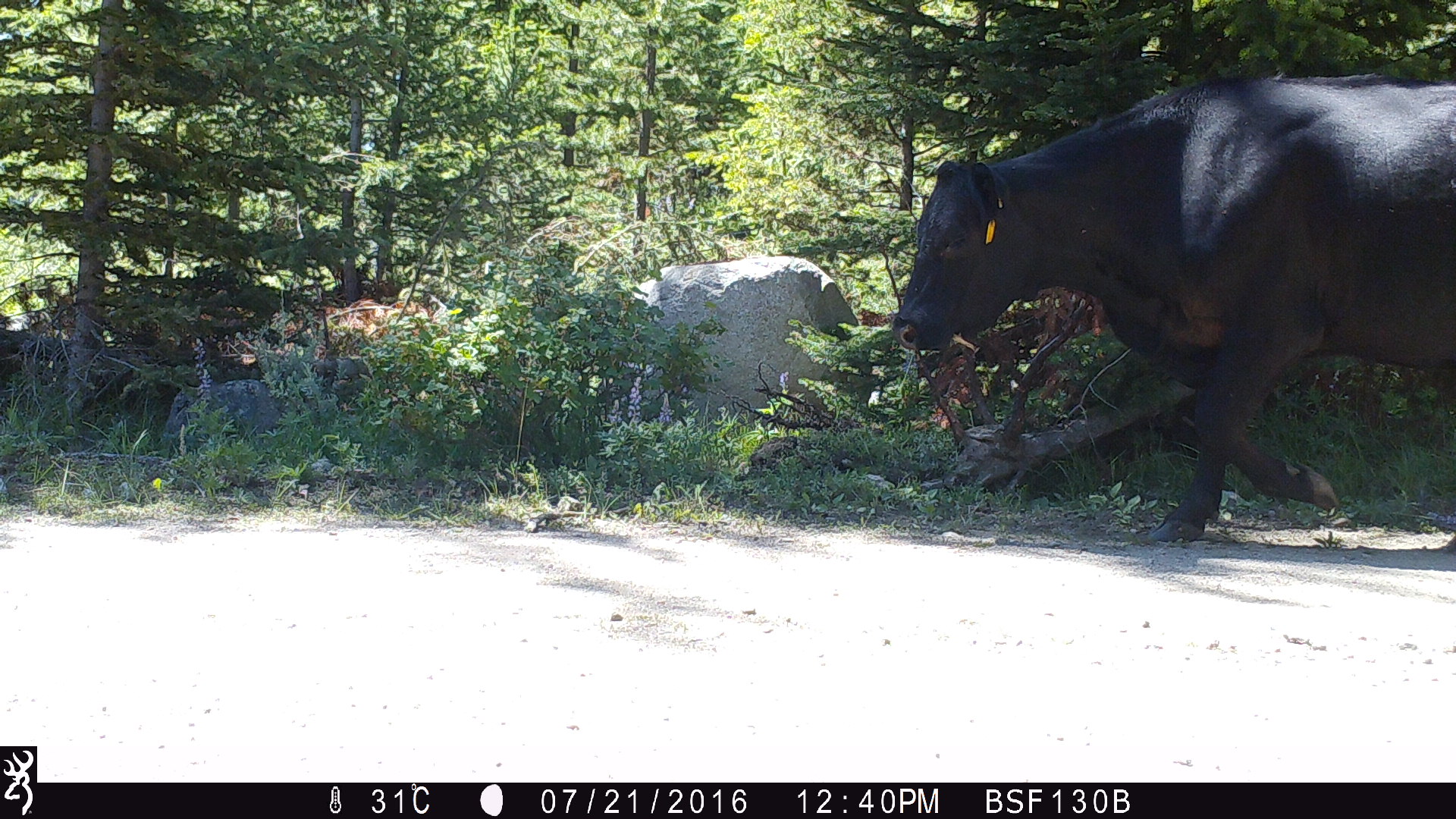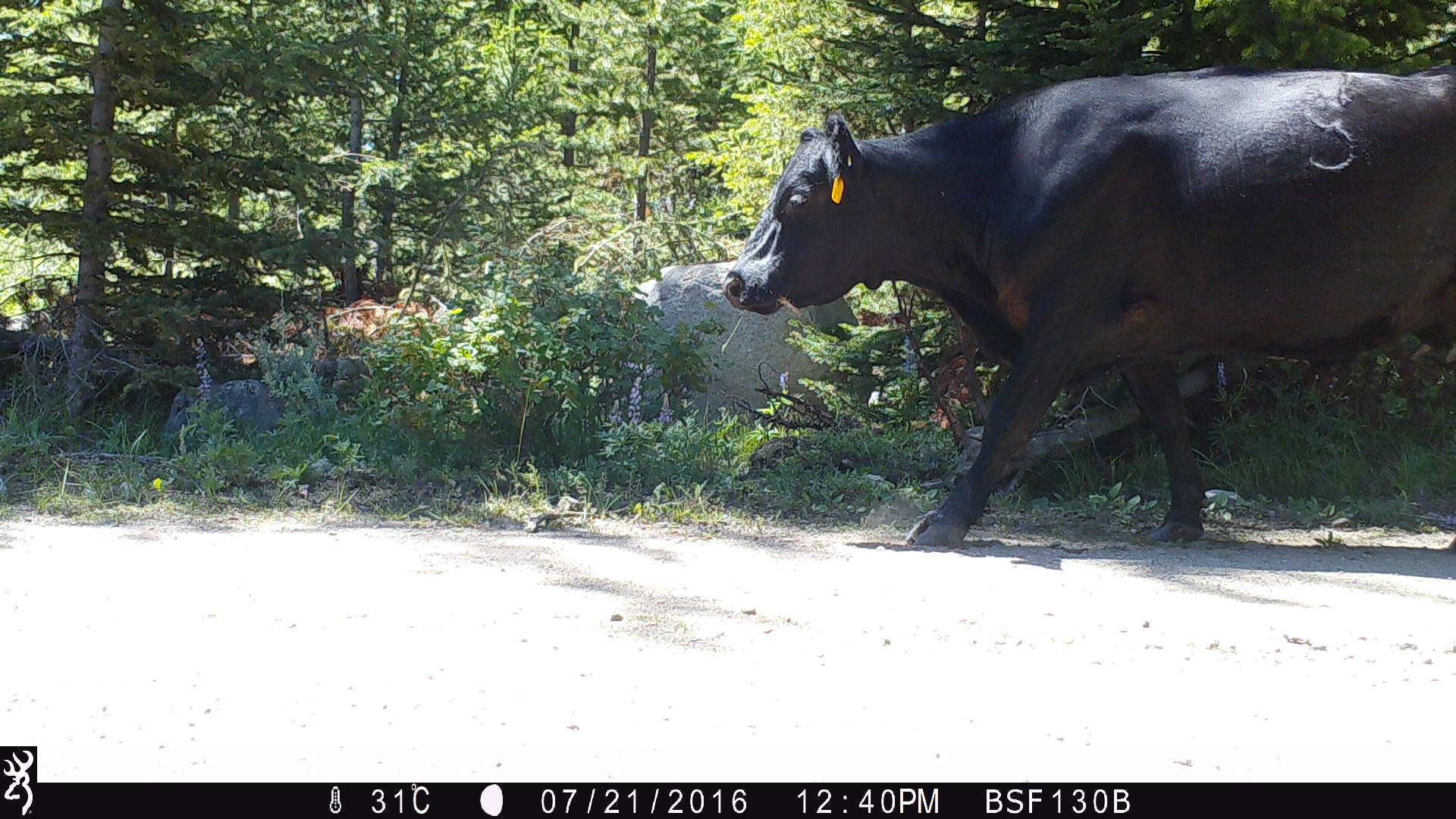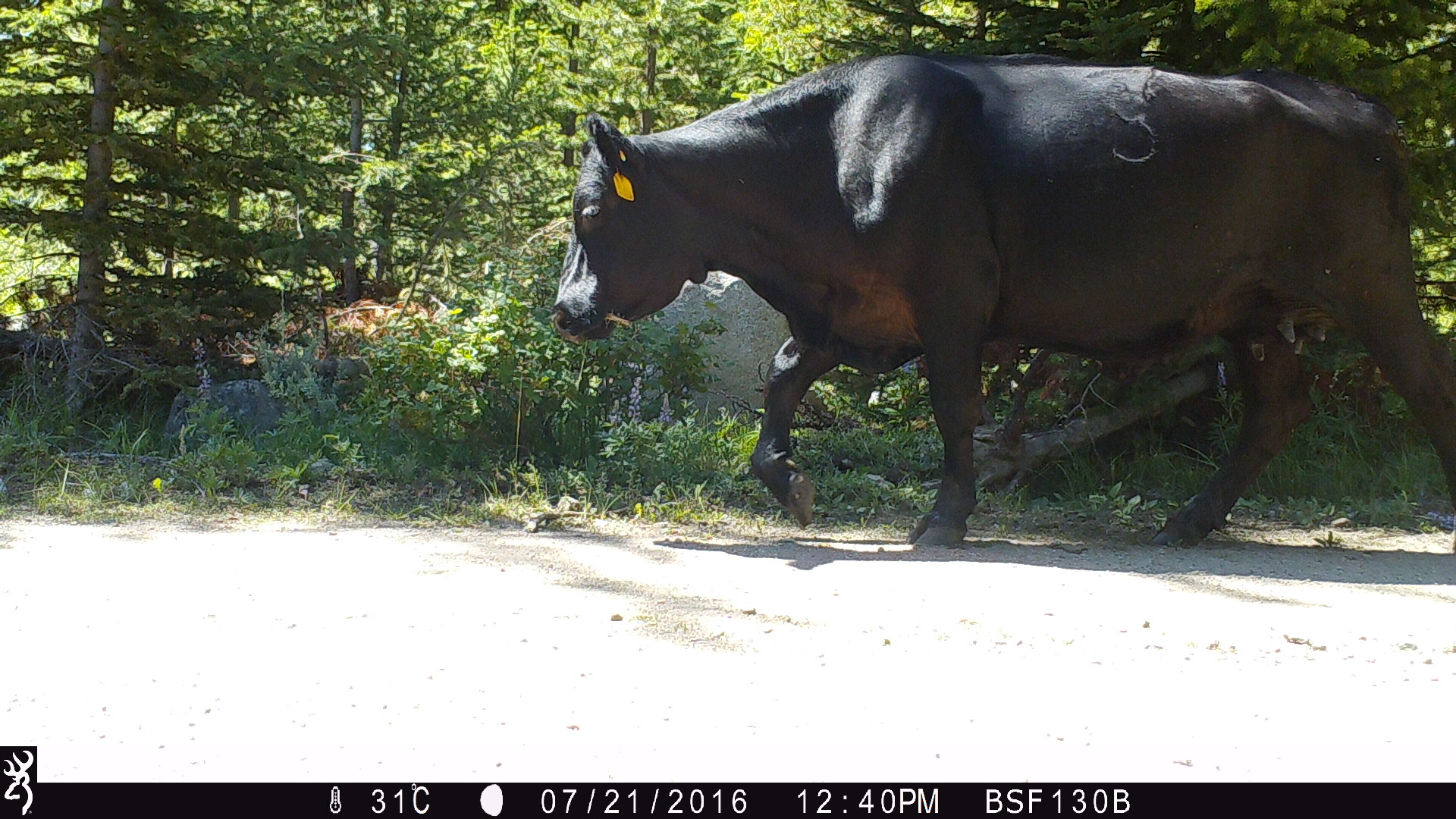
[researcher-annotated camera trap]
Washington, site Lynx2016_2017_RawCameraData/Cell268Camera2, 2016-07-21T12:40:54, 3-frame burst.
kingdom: Animalia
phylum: Chordata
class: Mammalia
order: Artiodactyla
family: Bovidae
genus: Bos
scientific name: Bos taurus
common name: domestic cattle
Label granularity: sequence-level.